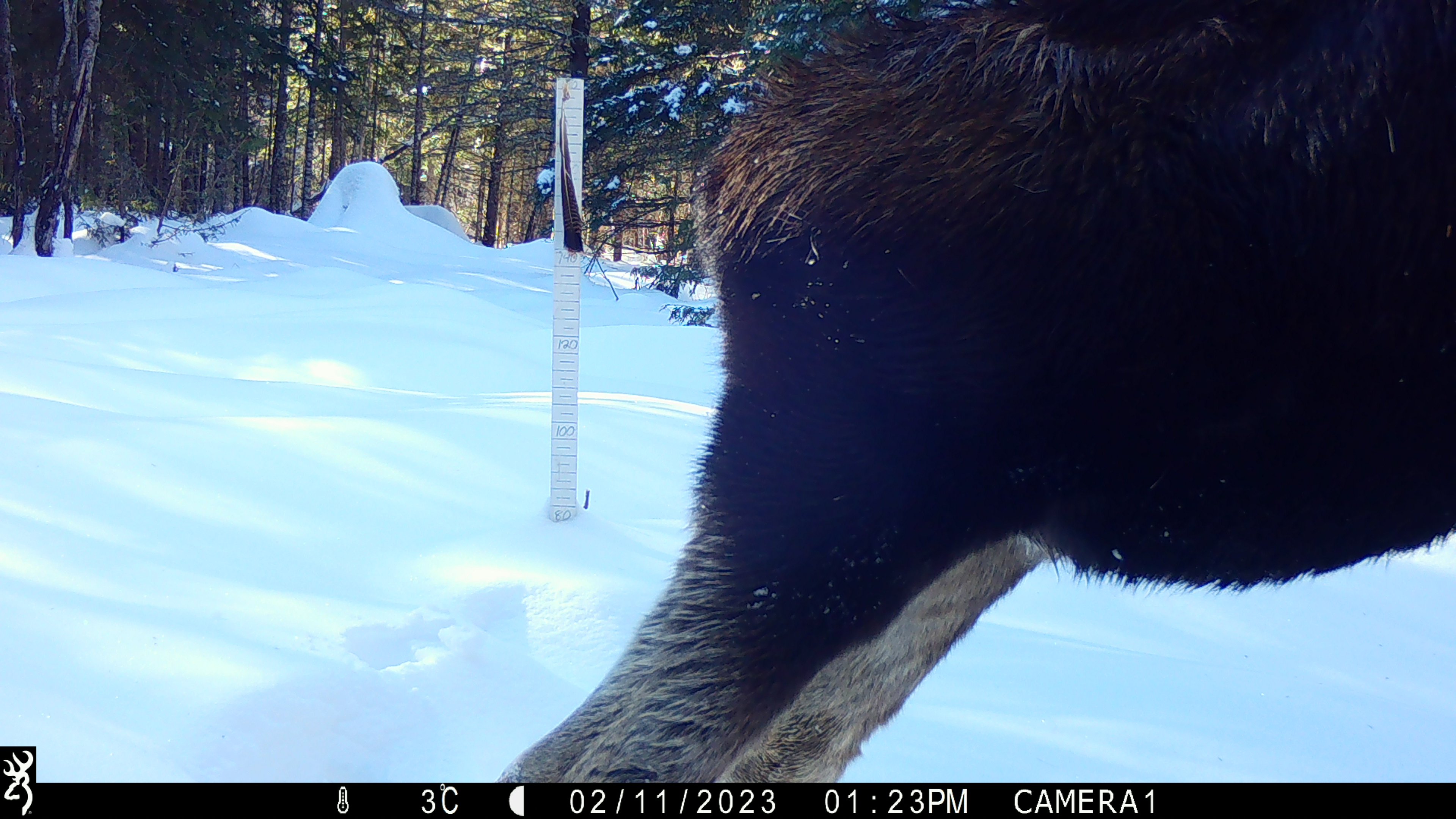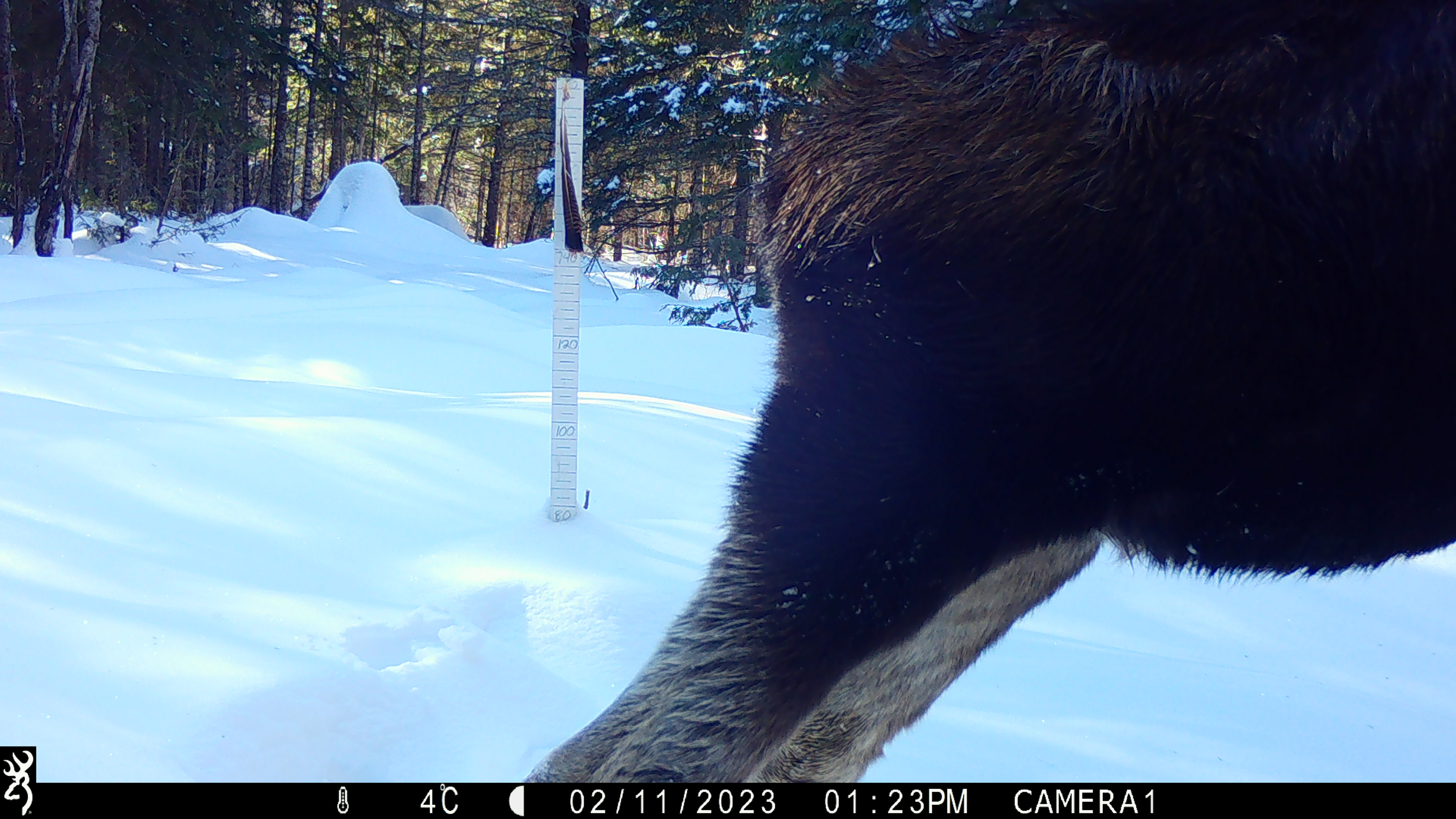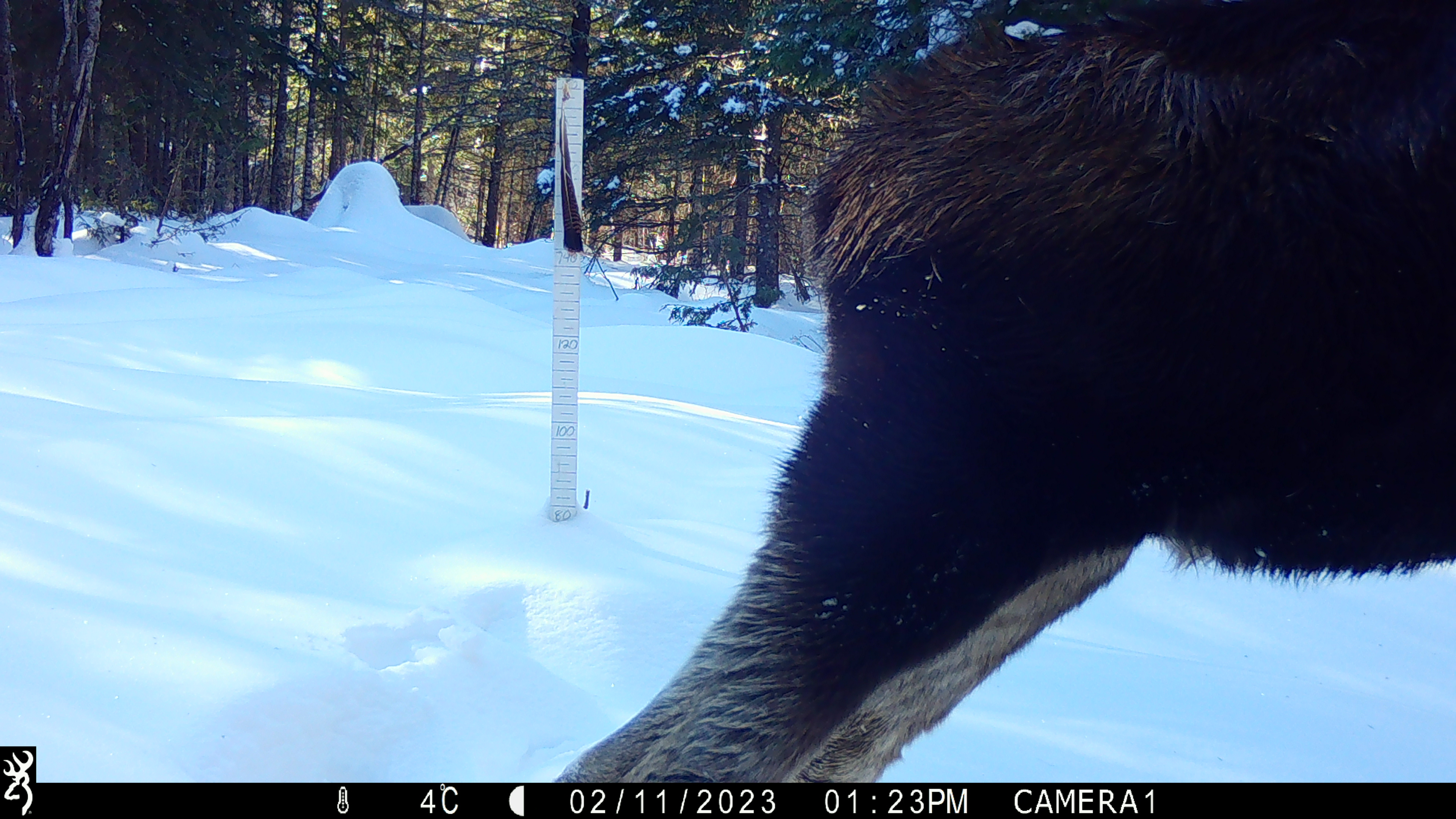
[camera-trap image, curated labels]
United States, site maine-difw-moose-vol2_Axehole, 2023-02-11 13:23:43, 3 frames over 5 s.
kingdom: Animalia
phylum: Chordata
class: Mammalia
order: Artiodactyla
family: Cervidae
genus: Alces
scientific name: Alces alces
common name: moose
Moose (Alces alces).